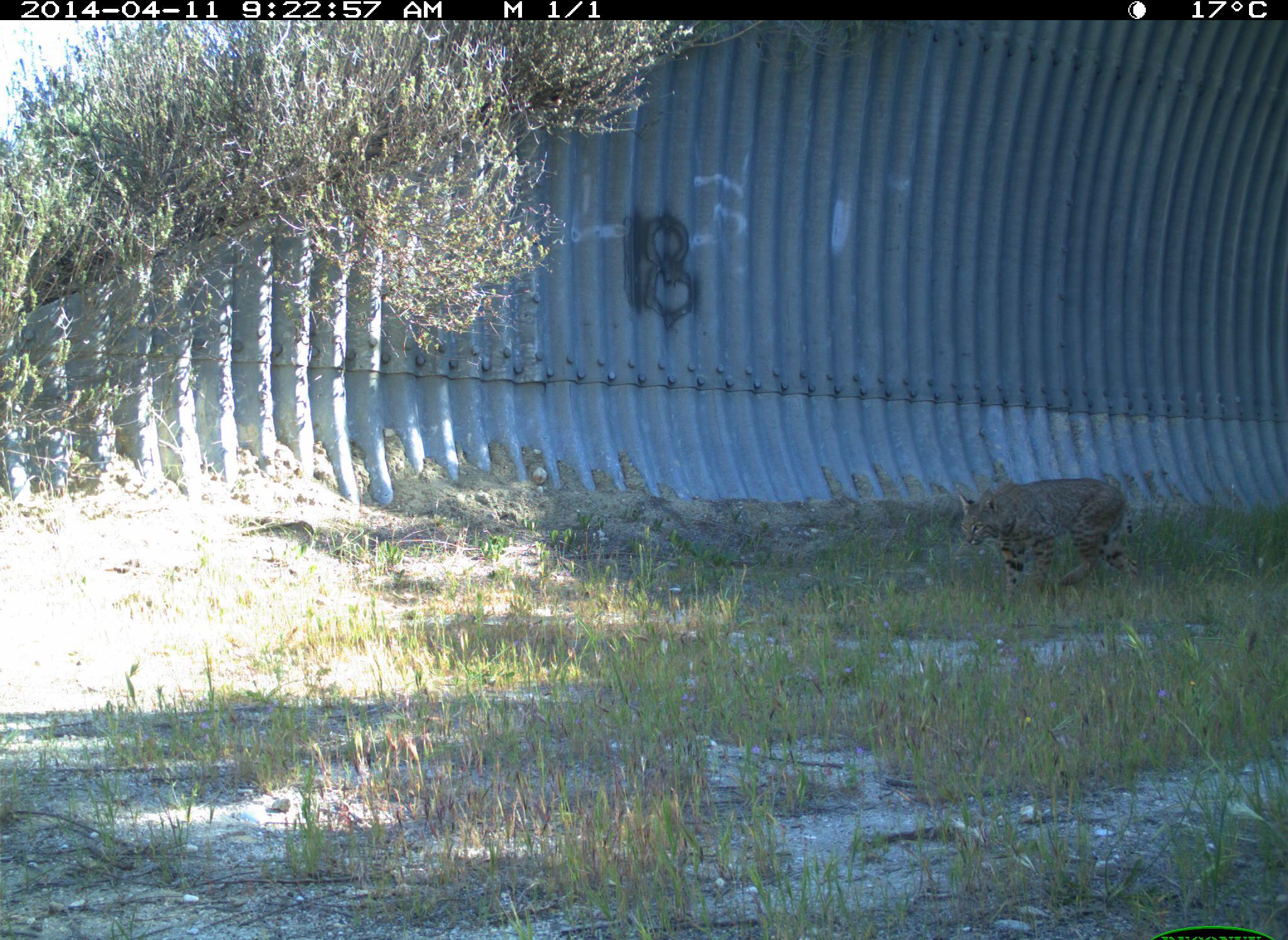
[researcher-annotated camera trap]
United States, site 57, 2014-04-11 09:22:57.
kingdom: Animalia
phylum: Chordata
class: Mammalia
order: Carnivora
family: Felidae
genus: Lynx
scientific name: Lynx rufus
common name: bobcat